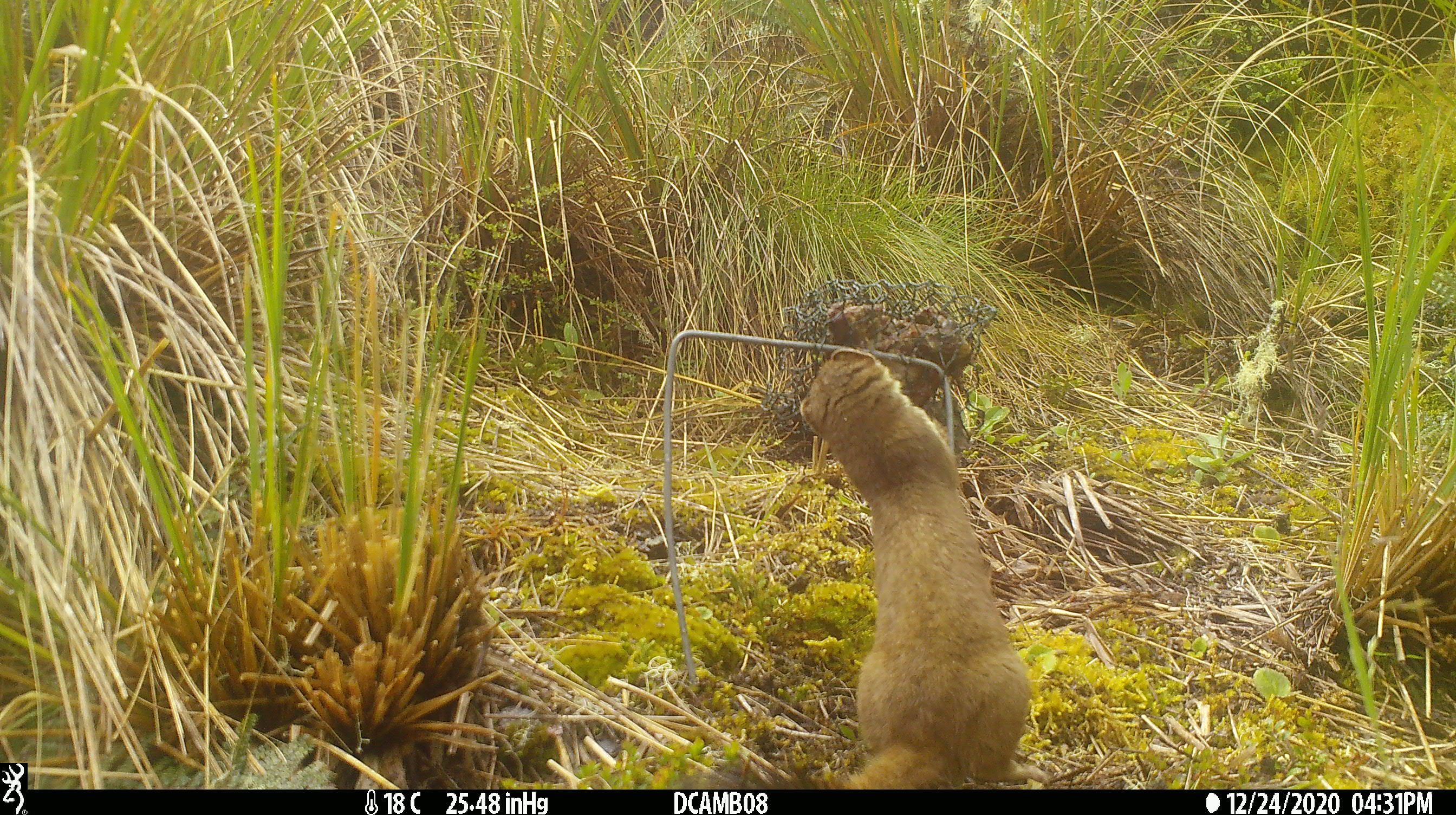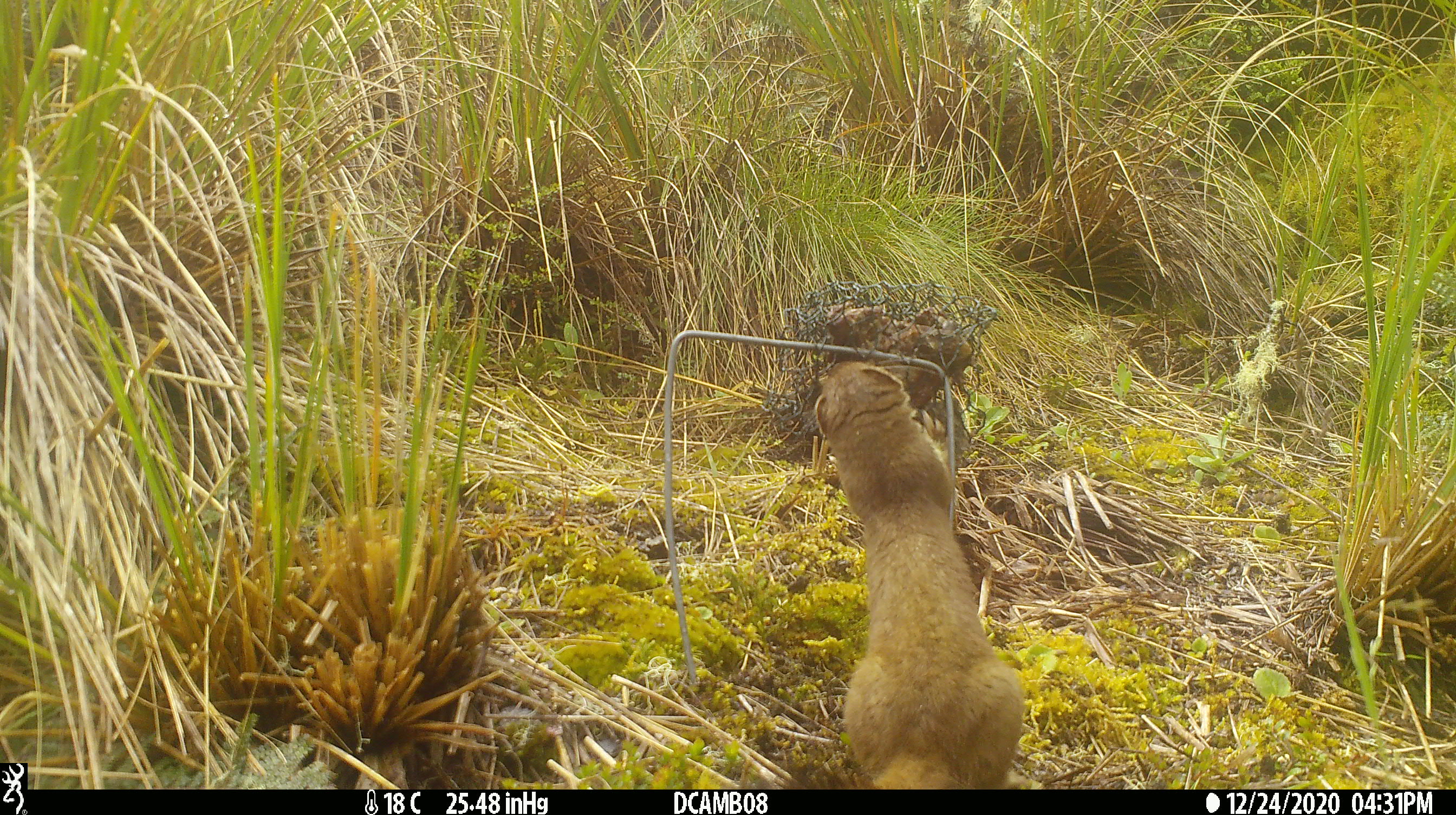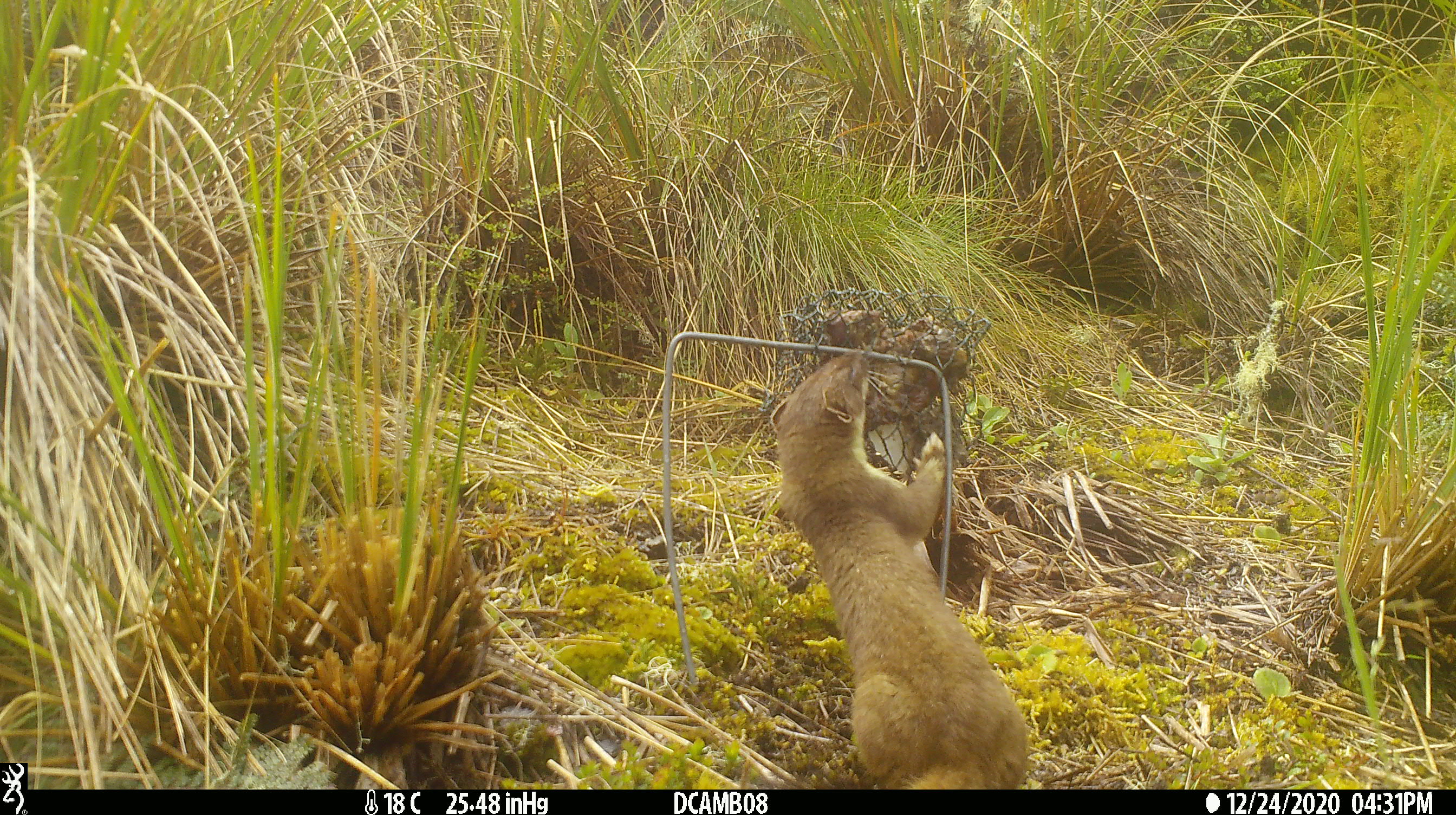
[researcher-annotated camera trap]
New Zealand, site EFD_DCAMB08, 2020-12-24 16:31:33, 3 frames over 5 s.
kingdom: Animalia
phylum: Chordata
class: Mammalia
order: Carnivora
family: Mustelidae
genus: Mustela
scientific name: Mustela erminea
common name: stoat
Stoat (Mustela erminea).